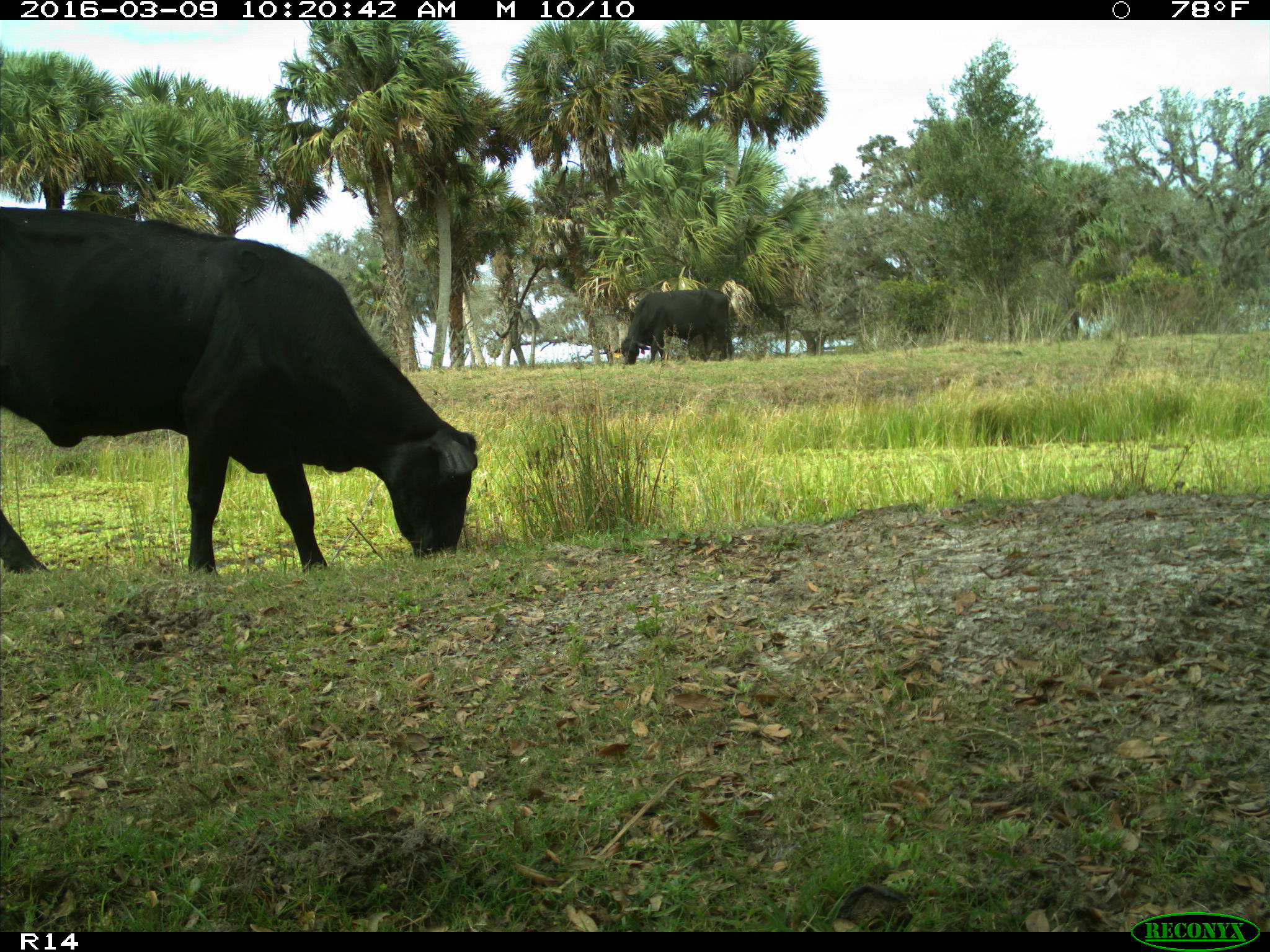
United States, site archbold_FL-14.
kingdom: Animalia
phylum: Chordata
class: Mammalia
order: Artiodactyla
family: Bovidae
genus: Bos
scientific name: Bos taurus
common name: domestic cow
Bos taurus (domestic cow).